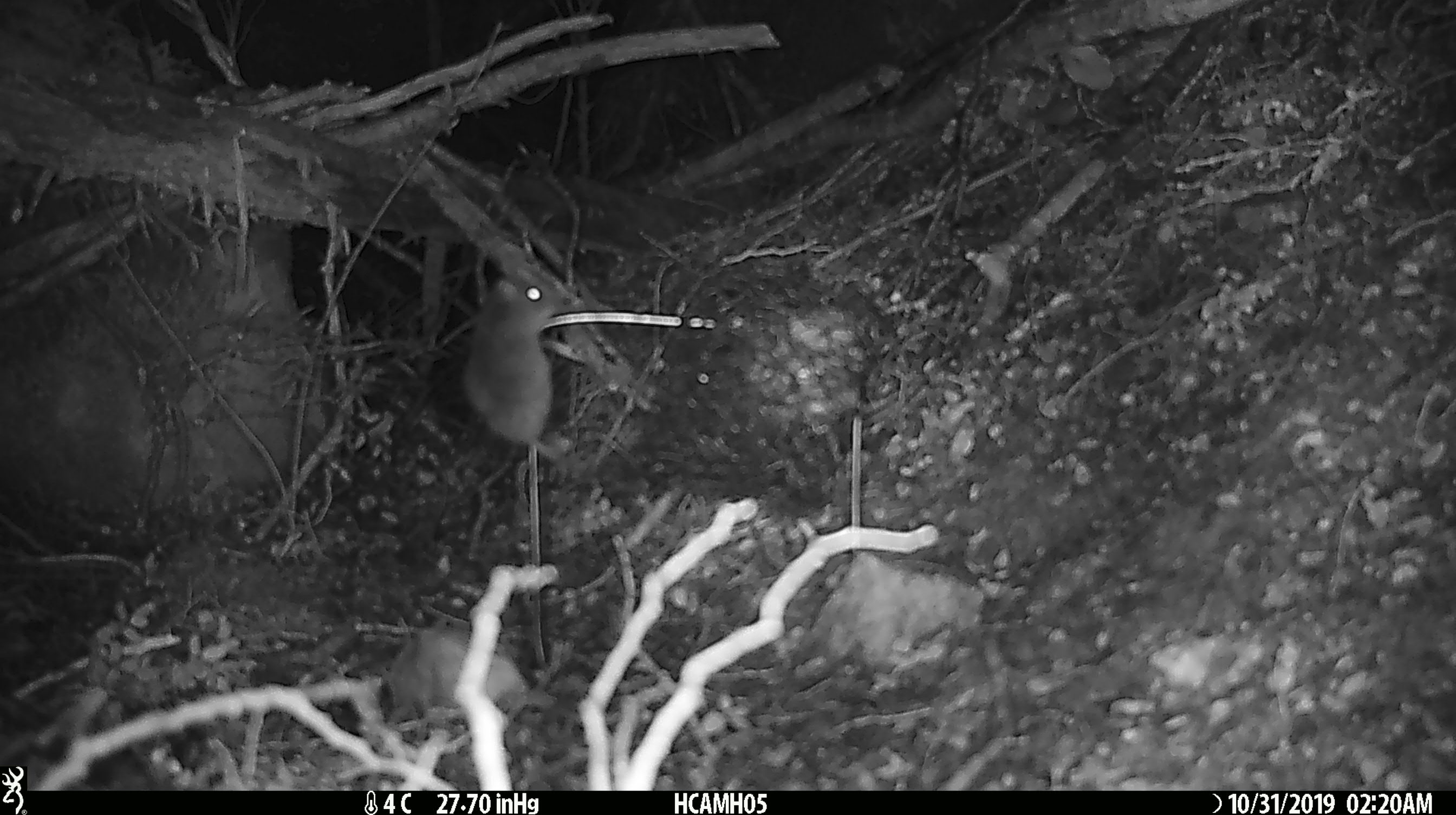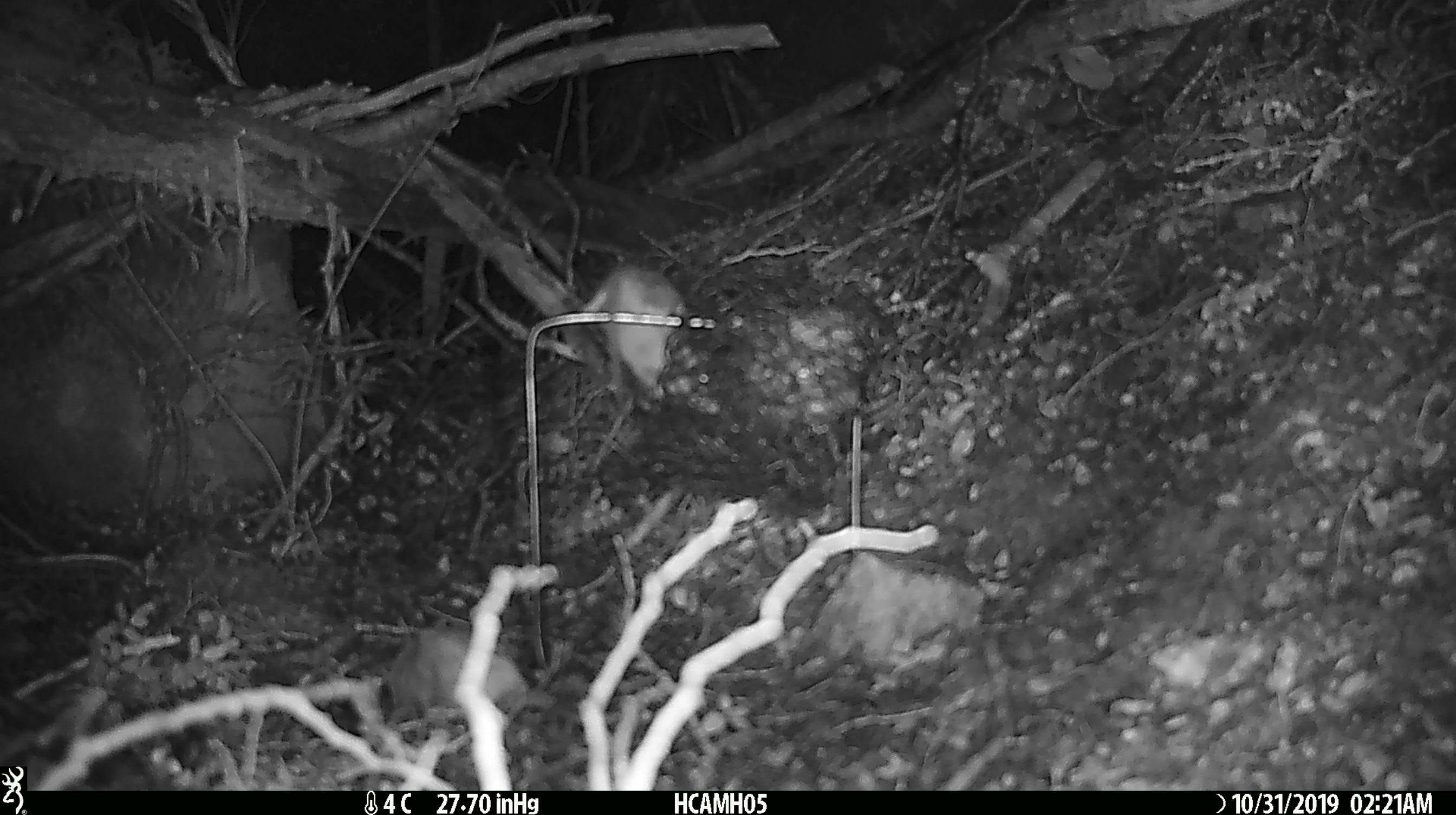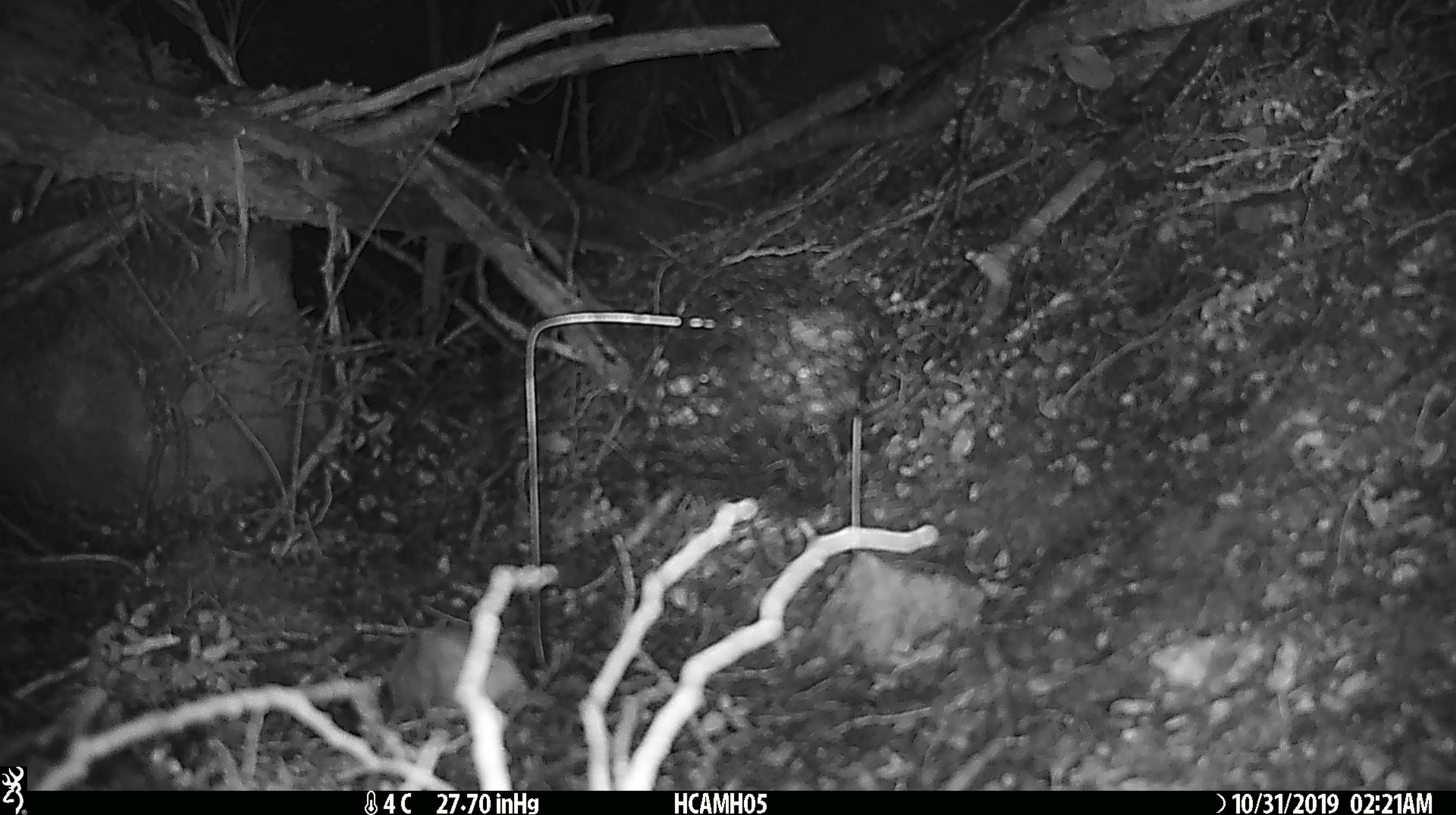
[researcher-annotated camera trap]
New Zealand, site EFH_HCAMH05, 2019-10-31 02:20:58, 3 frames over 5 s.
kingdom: Animalia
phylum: Chordata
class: Mammalia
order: Rodentia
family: Muridae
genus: Mus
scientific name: Mus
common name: mouse